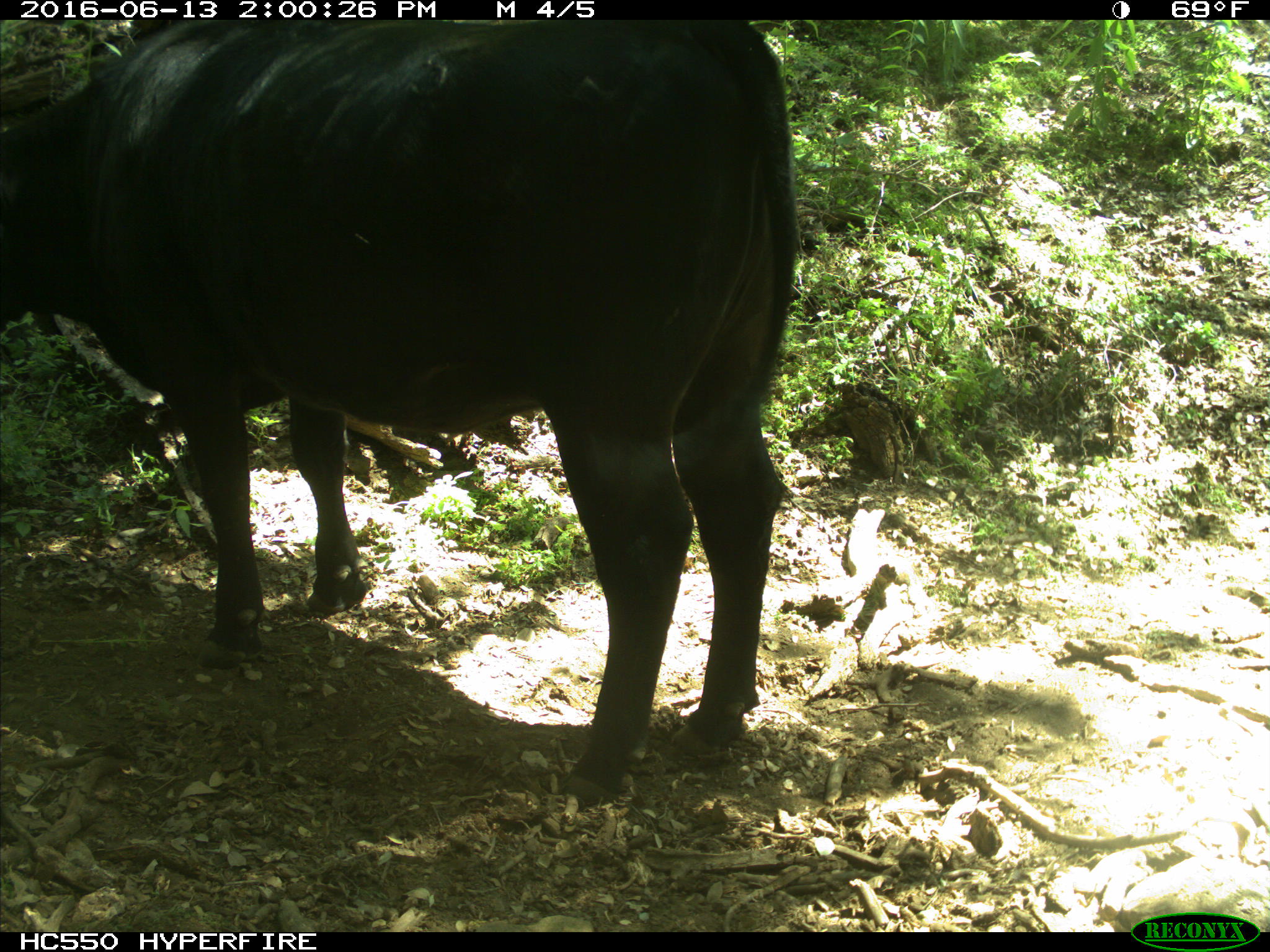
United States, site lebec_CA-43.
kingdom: Animalia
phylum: Chordata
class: Mammalia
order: Artiodactyla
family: Bovidae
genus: Bos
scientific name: Bos taurus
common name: domestic cow